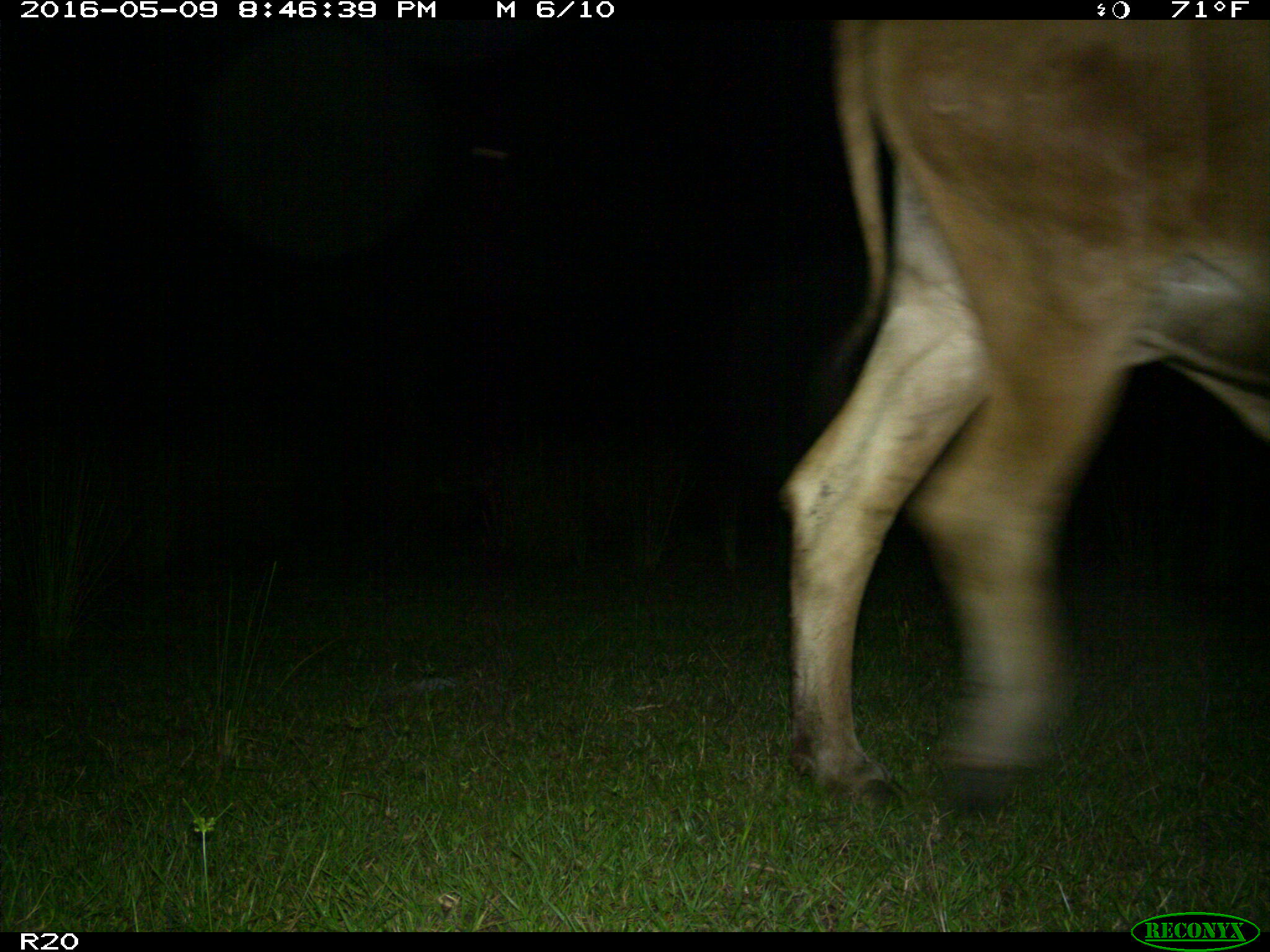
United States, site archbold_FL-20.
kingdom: Animalia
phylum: Chordata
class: Mammalia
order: Artiodactyla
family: Bovidae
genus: Bos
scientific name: Bos taurus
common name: domestic cow